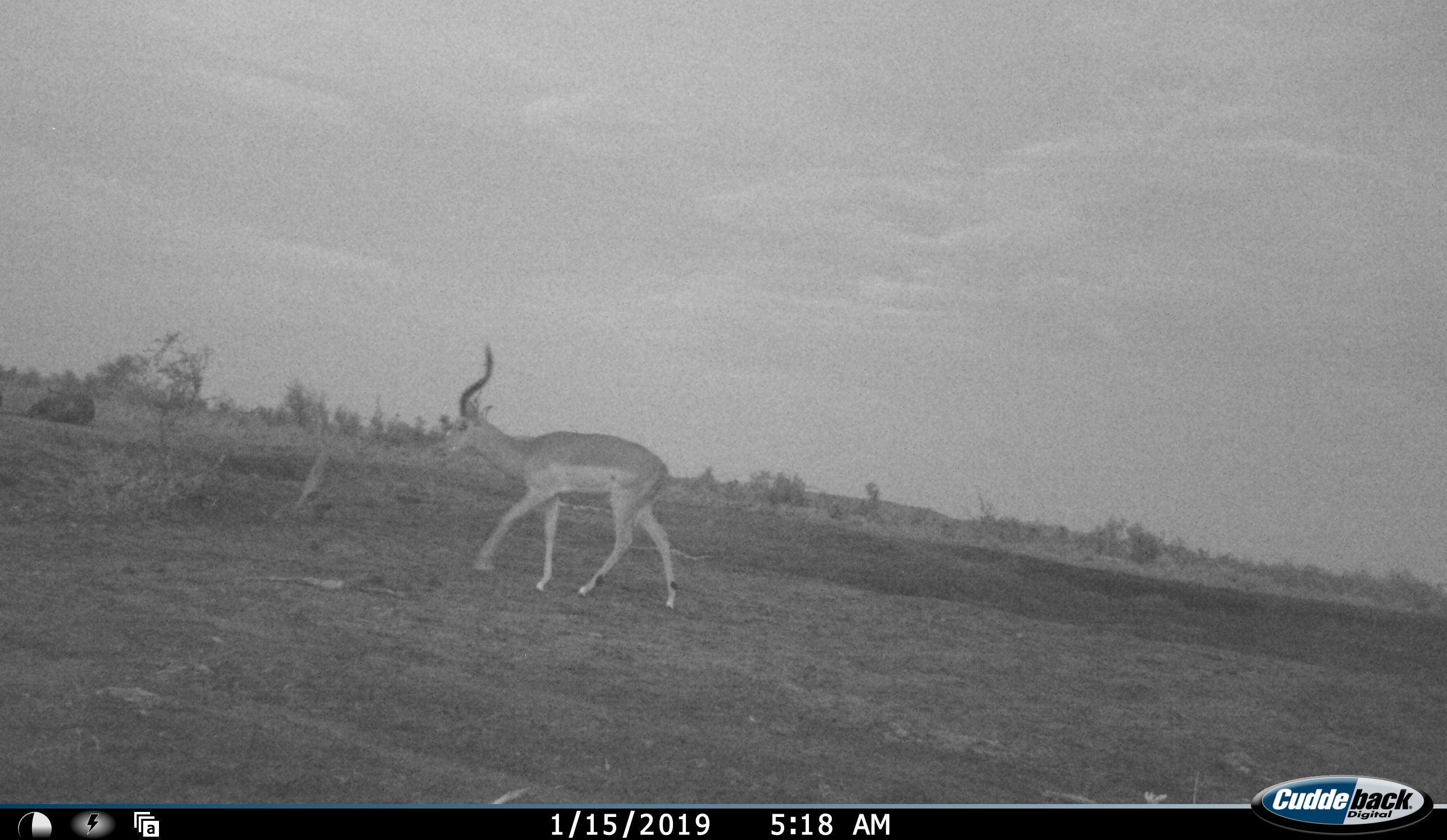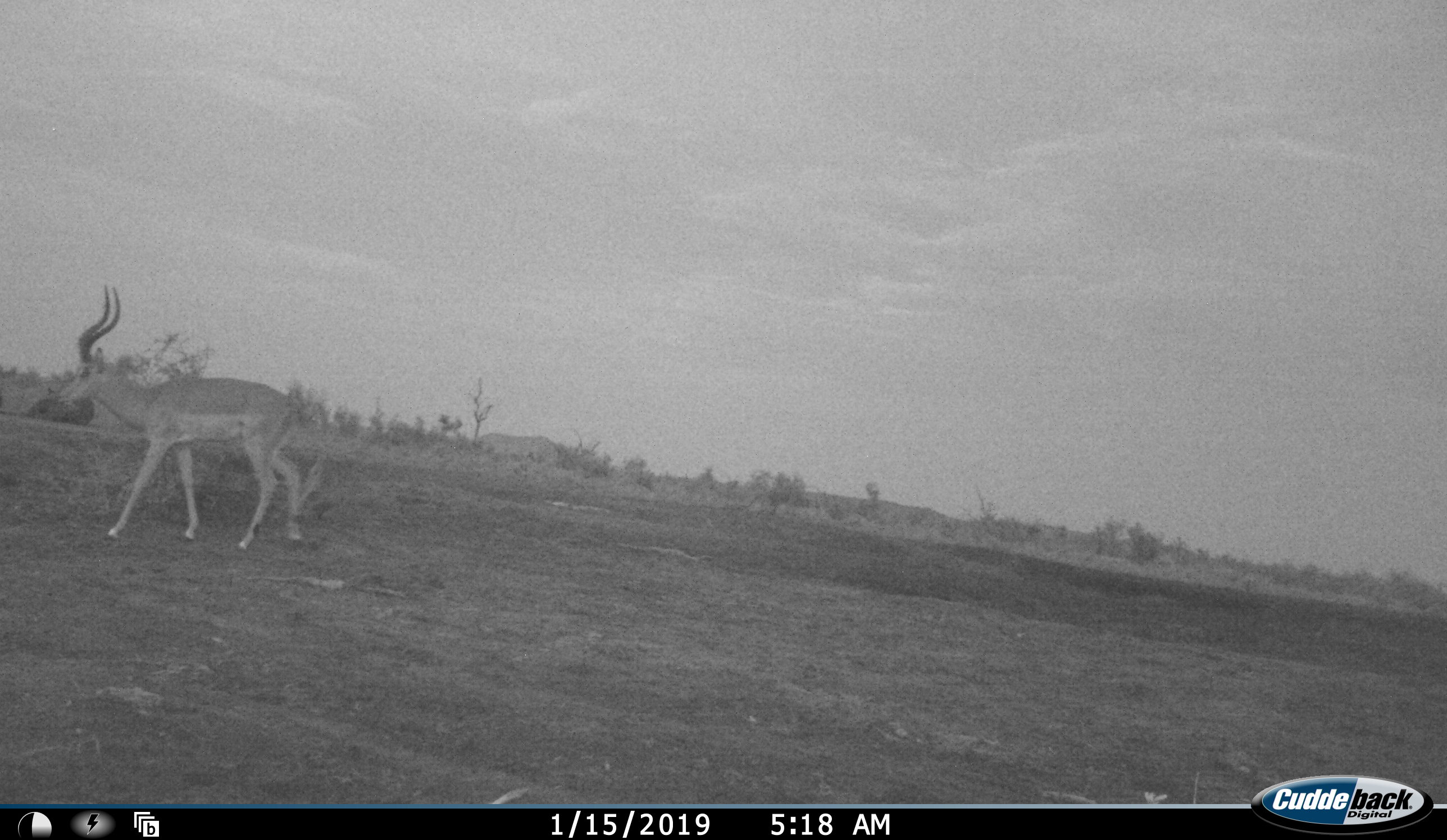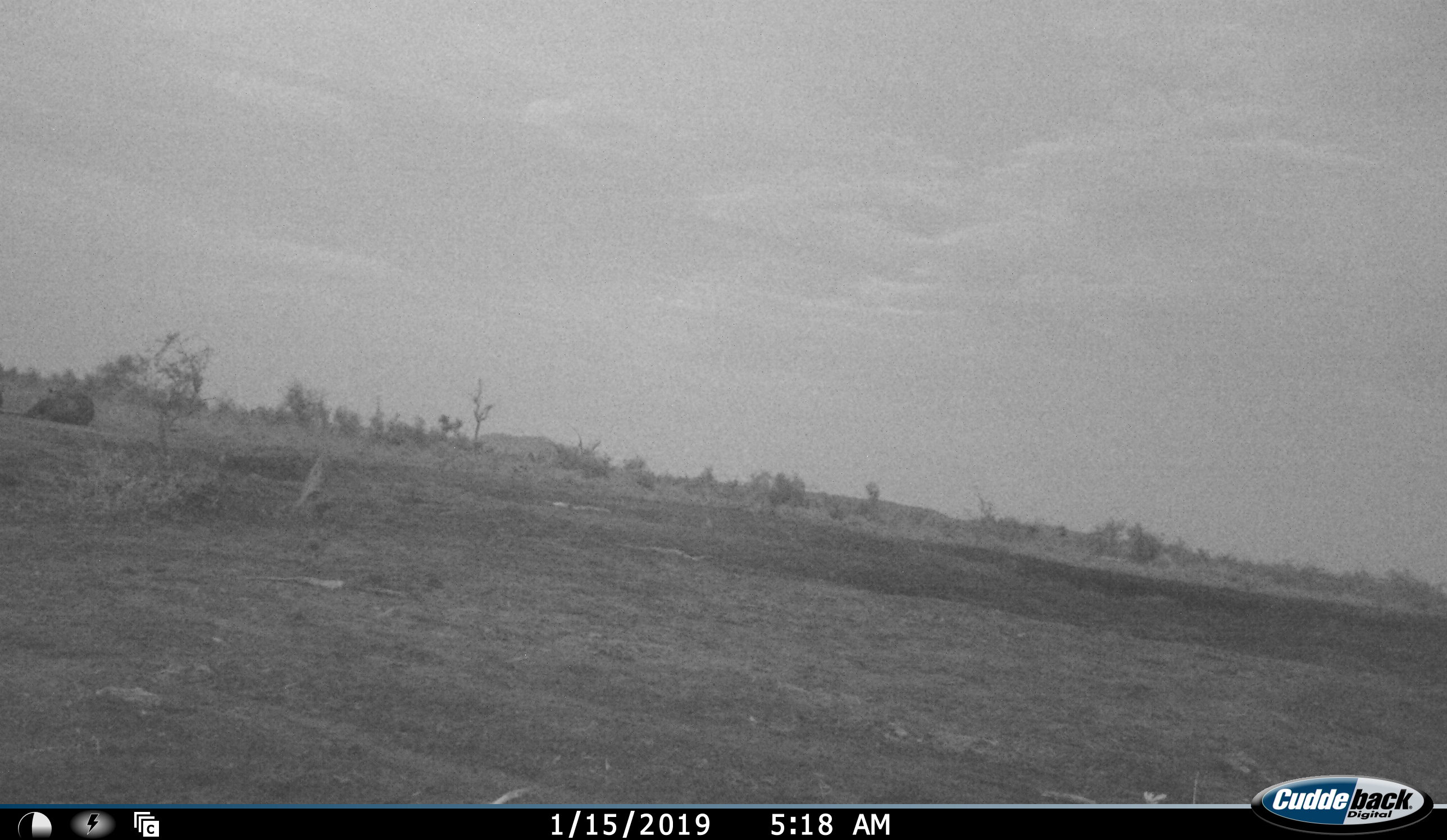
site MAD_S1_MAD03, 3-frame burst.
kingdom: Animalia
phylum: Chordata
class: Mammalia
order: Artiodactyla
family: Bovidae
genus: Aepyceros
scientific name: Aepyceros melampus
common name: impala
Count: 1.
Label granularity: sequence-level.